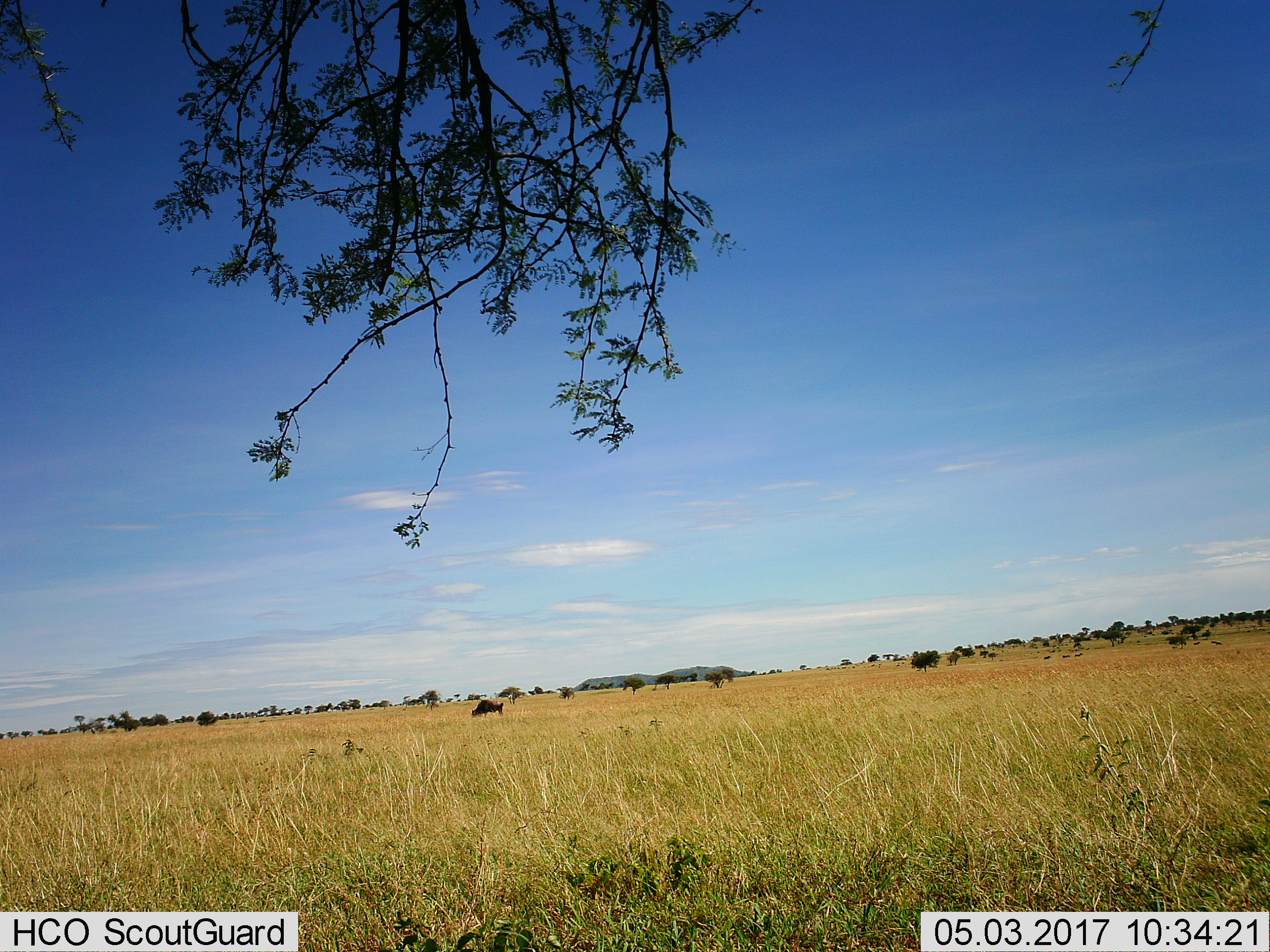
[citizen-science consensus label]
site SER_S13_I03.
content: unidentified animal